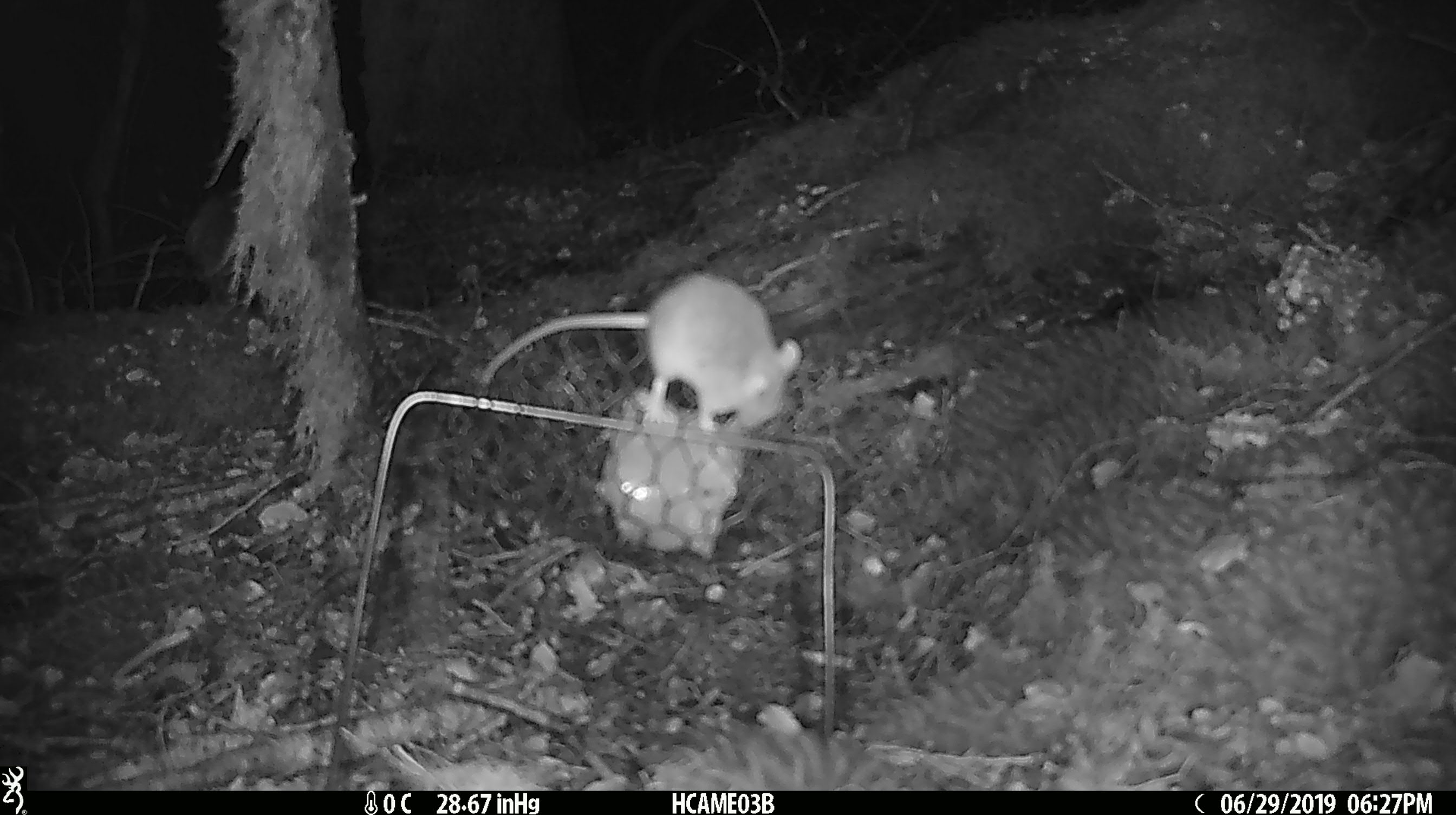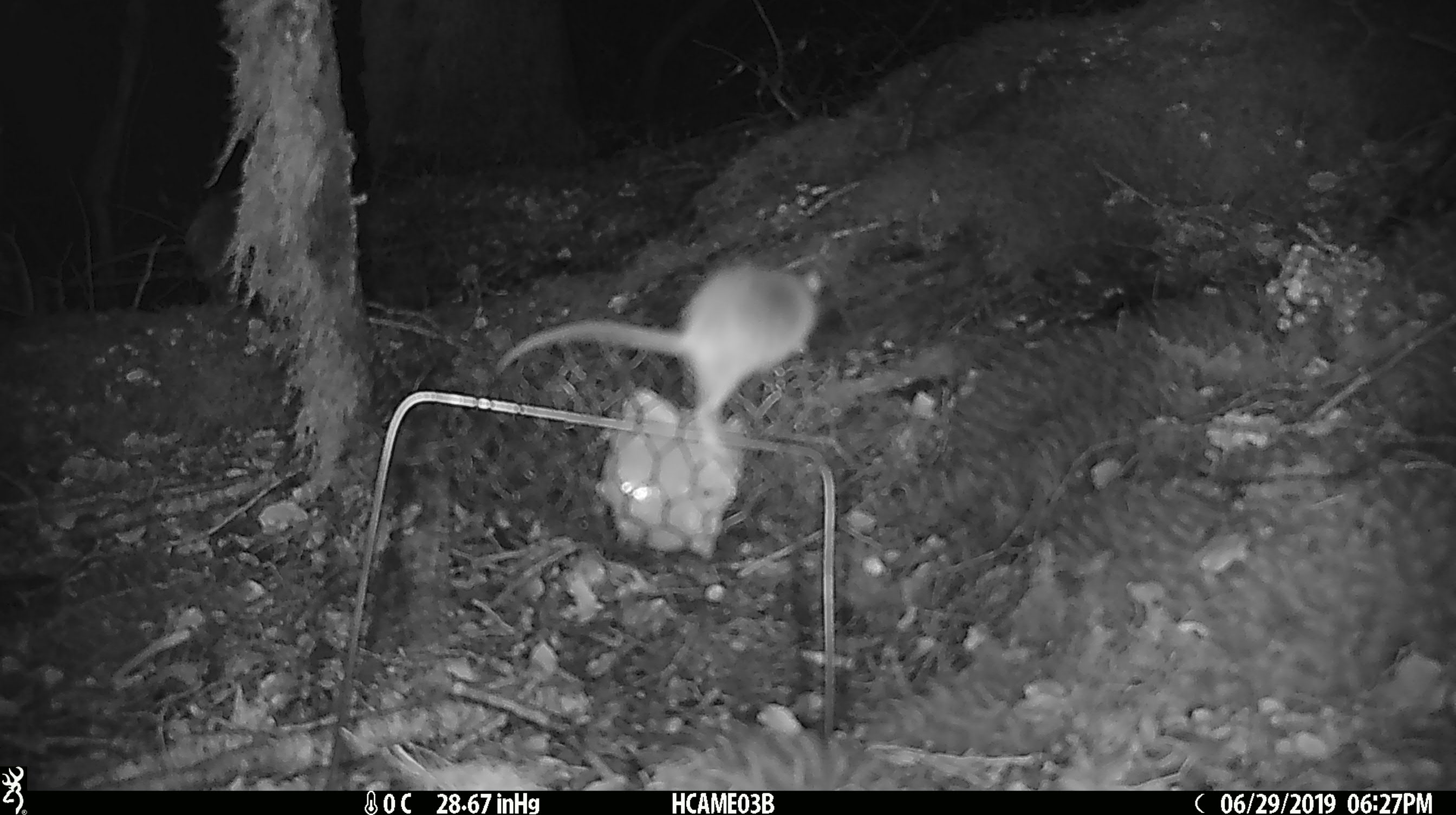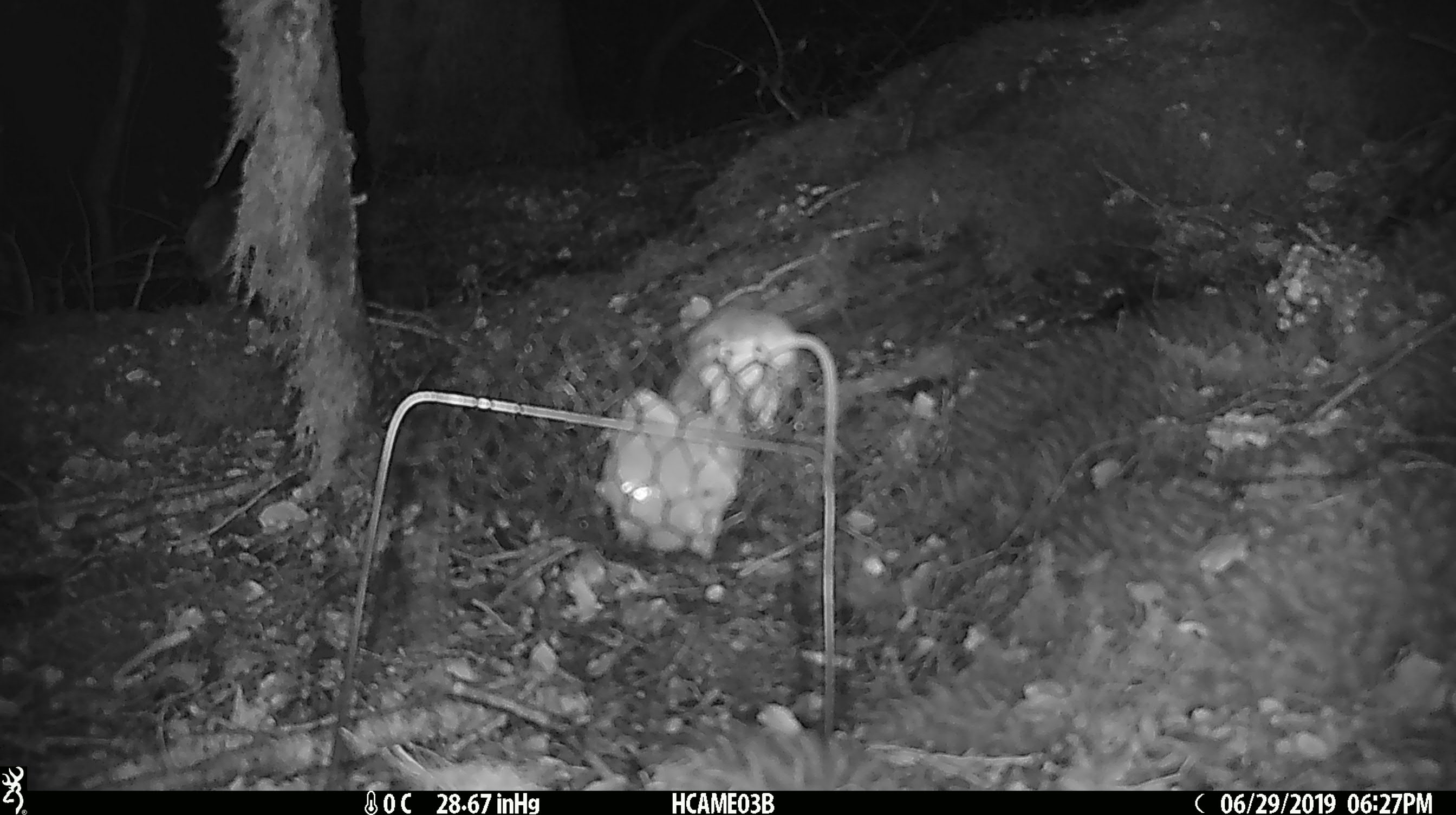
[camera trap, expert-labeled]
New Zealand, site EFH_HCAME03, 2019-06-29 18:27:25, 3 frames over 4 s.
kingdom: Animalia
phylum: Chordata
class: Mammalia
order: Rodentia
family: Muridae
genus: Mus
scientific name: Mus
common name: mouse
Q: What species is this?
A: Mouse (Mus).